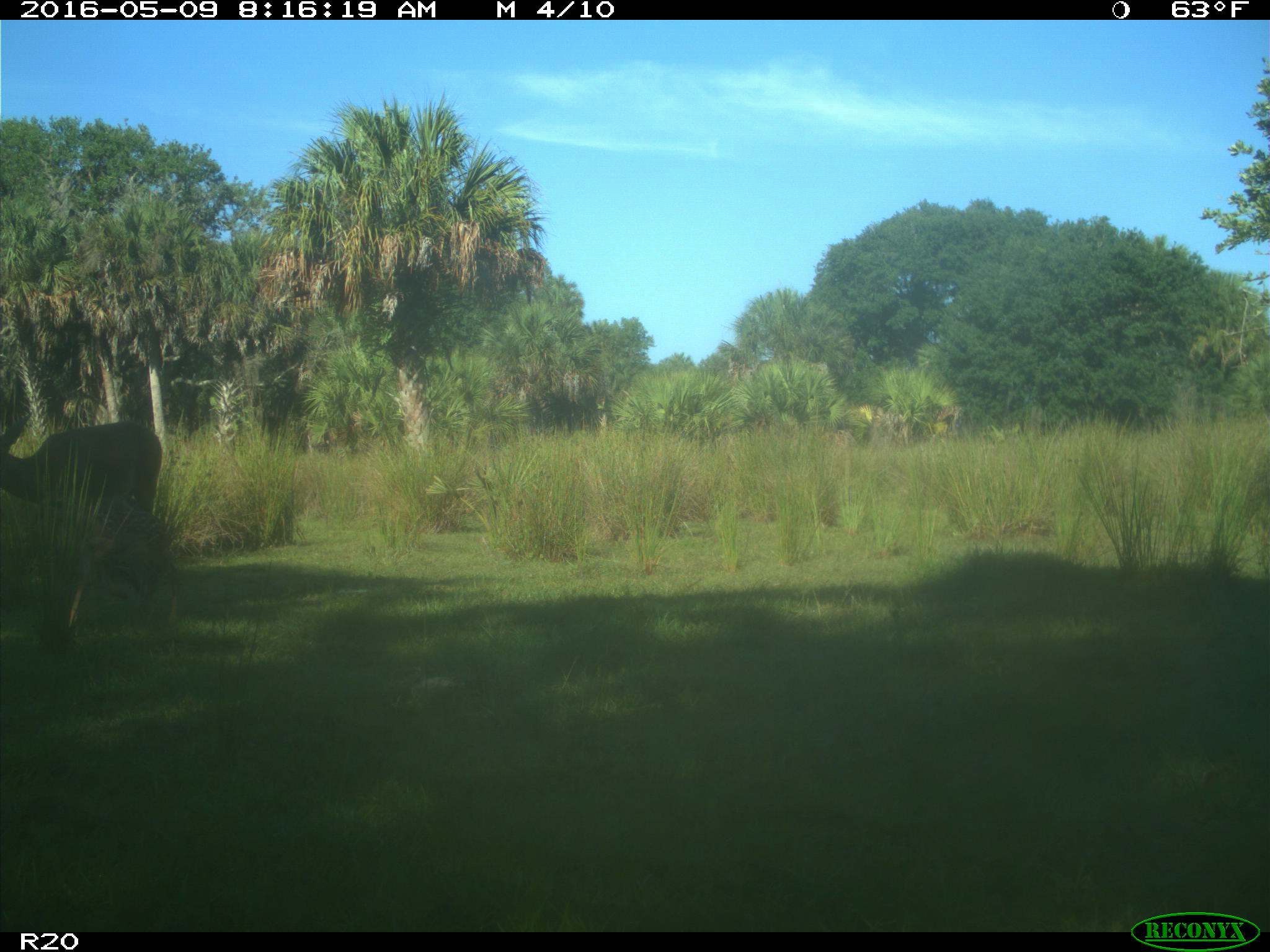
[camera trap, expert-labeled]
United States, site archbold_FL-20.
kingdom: Animalia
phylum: Chordata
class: Mammalia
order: Artiodactyla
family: Cervidae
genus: Odocoileus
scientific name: Odocoileus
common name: deer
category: unidentified deer